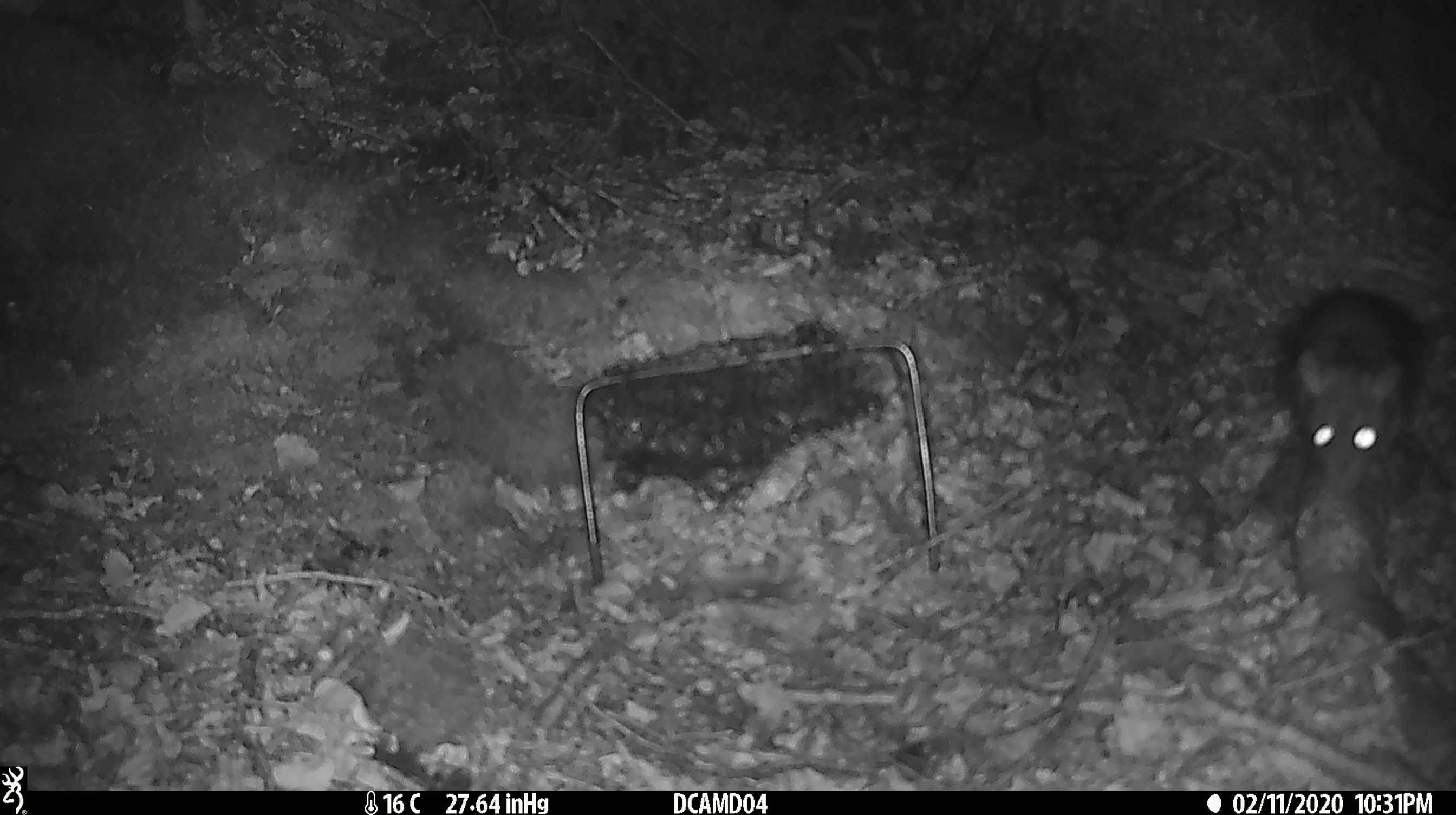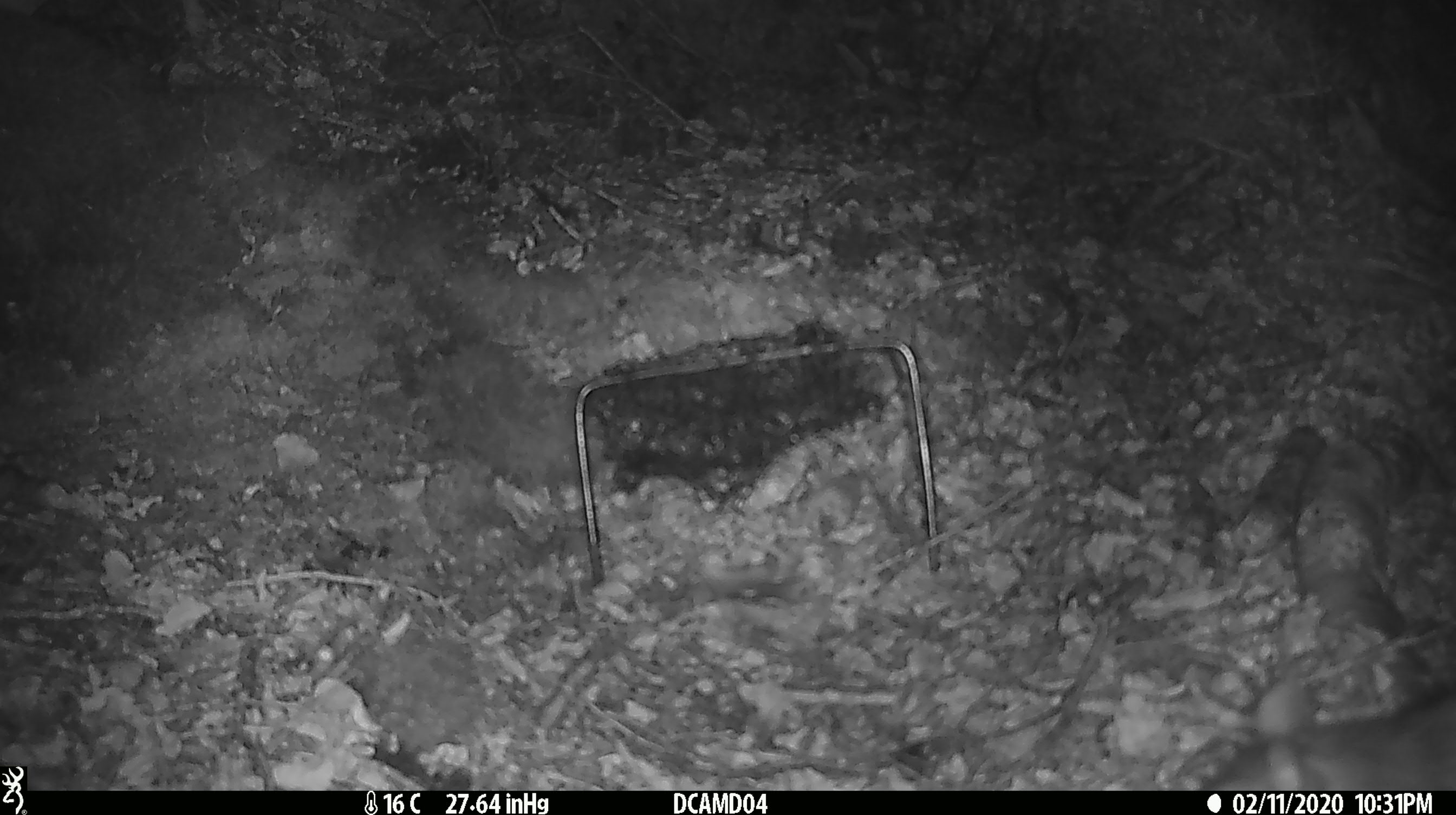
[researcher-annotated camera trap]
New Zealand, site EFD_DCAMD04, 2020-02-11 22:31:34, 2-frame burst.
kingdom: Animalia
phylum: Chordata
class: Mammalia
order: Rodentia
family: Muridae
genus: Rattus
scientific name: Rattus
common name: rat